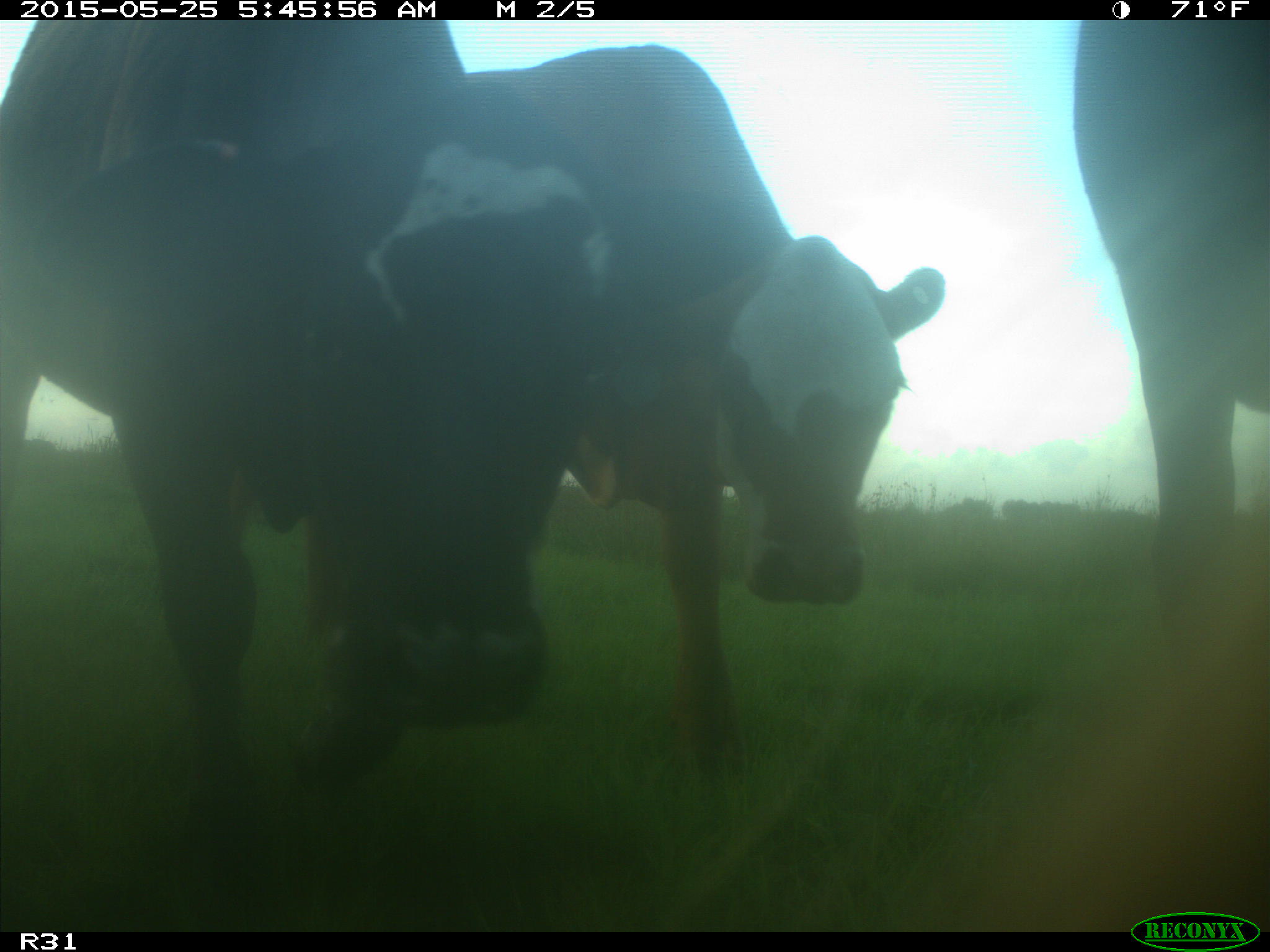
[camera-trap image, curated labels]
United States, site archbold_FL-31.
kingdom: Animalia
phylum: Chordata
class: Mammalia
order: Artiodactyla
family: Bovidae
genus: Bos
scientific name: Bos taurus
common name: domestic cow